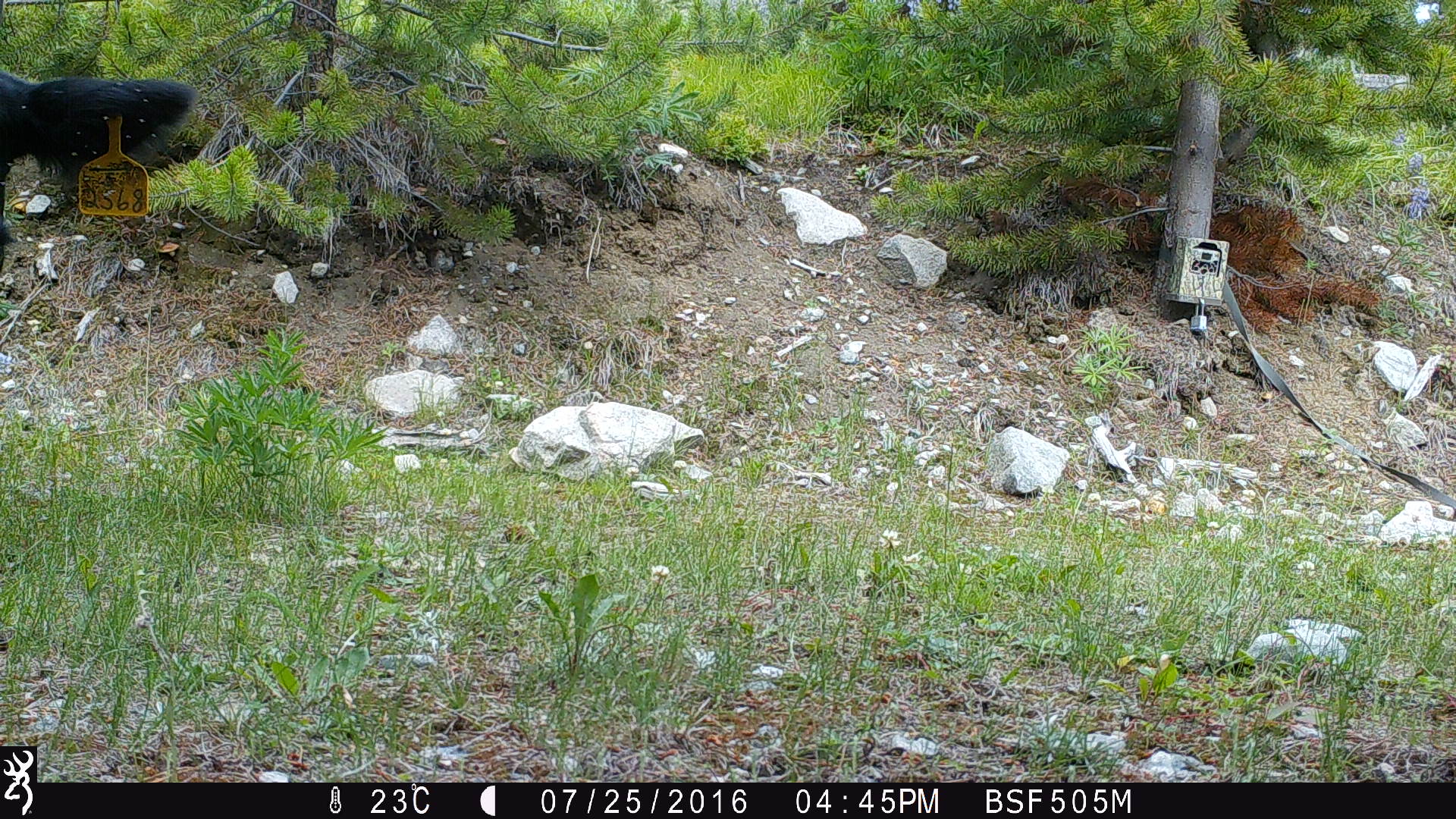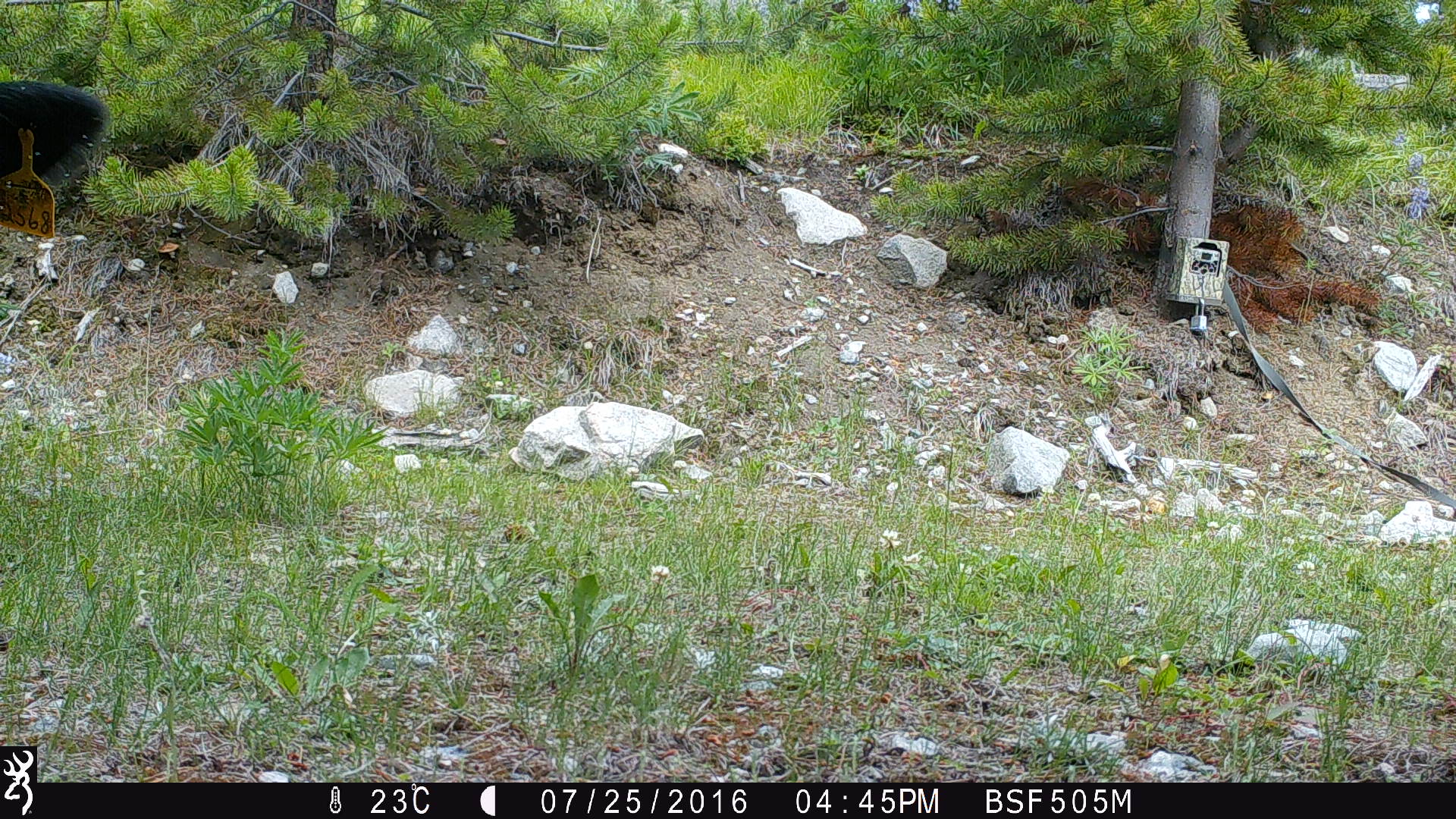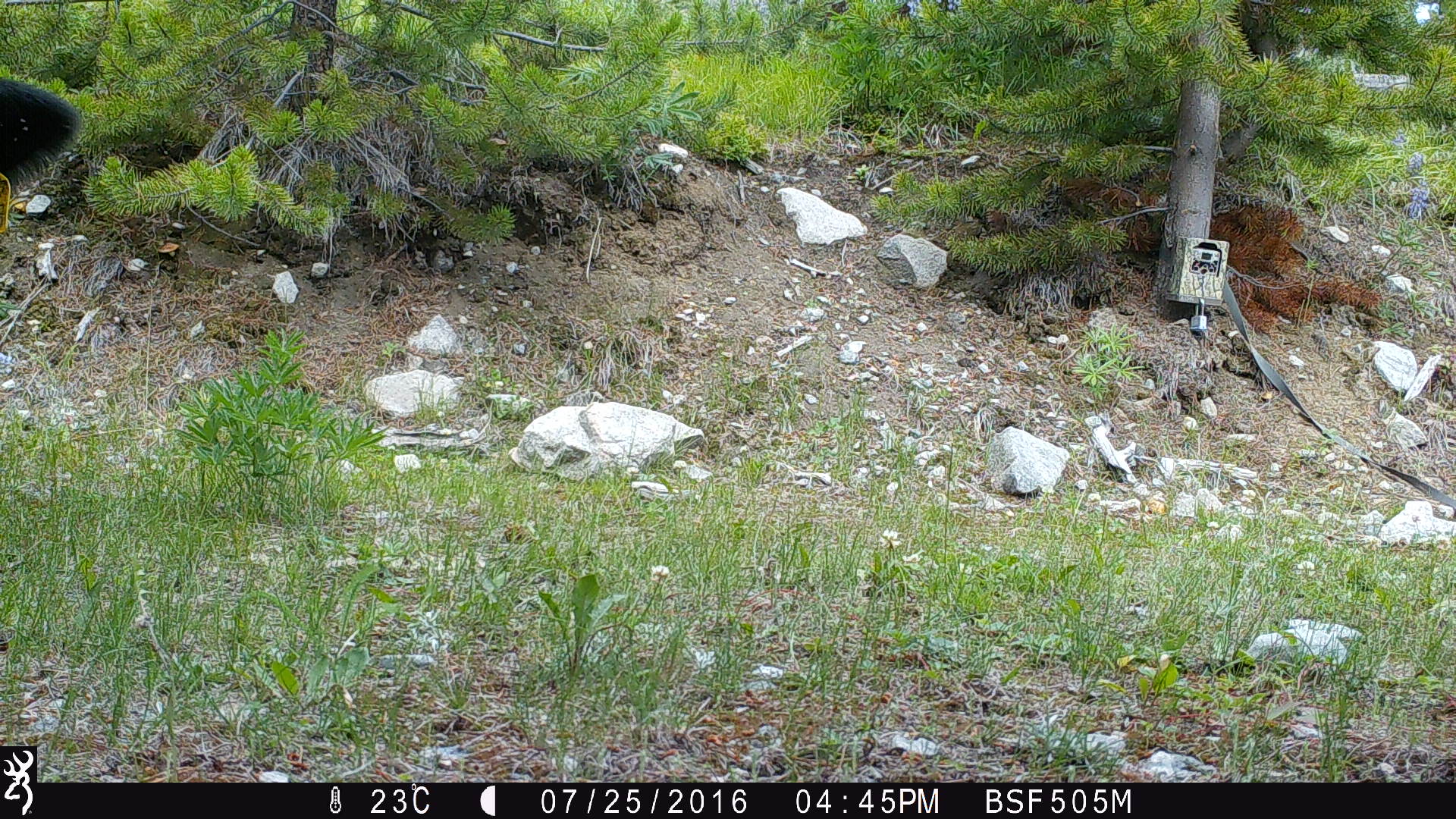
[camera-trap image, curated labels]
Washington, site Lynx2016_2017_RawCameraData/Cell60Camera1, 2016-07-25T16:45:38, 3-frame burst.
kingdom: Animalia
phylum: Chordata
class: Mammalia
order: Artiodactyla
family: Bovidae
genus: Bos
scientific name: Bos taurus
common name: domestic cattle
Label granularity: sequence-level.